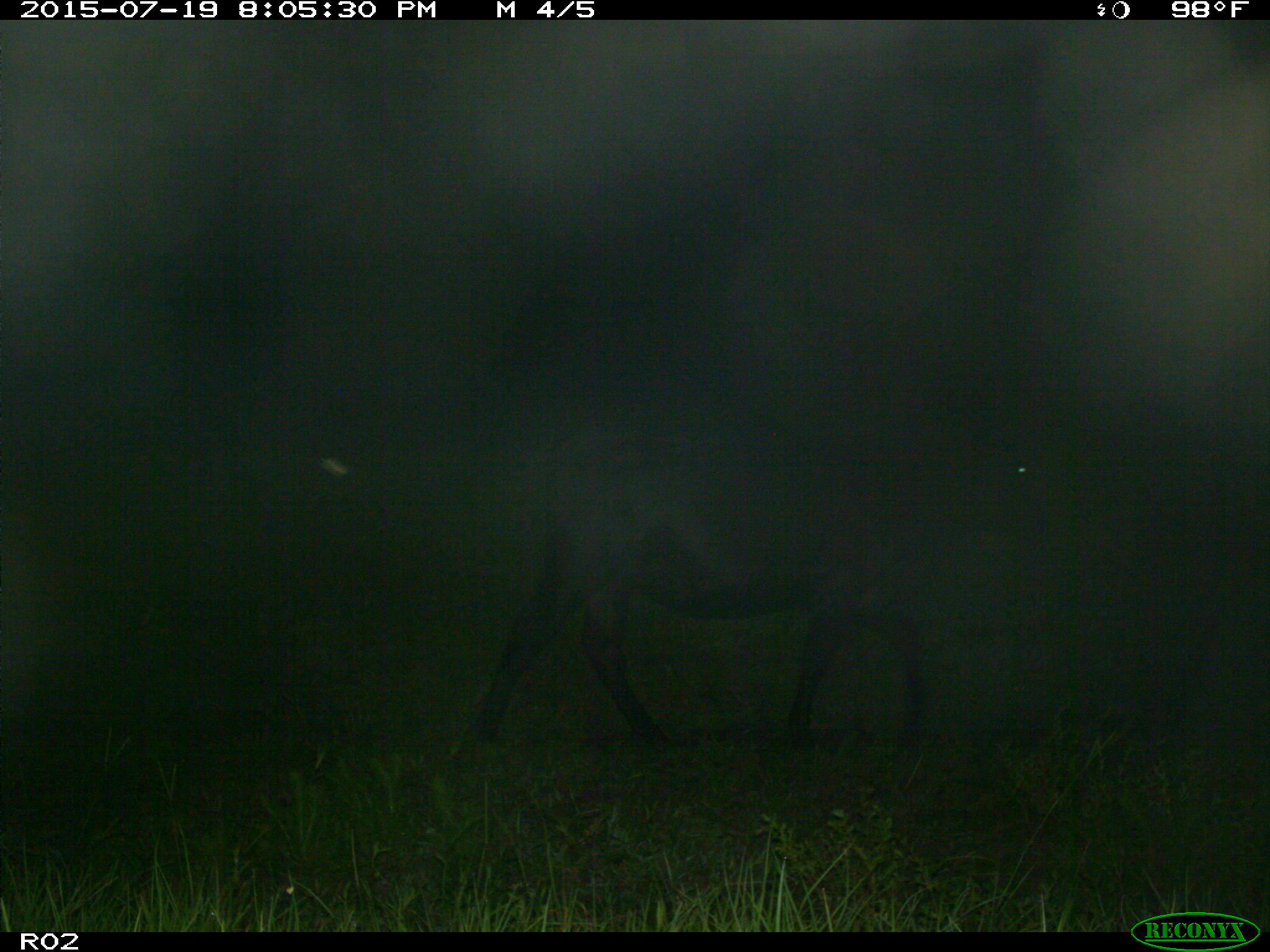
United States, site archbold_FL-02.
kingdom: Animalia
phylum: Chordata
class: Mammalia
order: Artiodactyla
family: Bovidae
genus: Bos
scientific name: Bos taurus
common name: domestic cow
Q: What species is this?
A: Bos taurus (domestic cow).